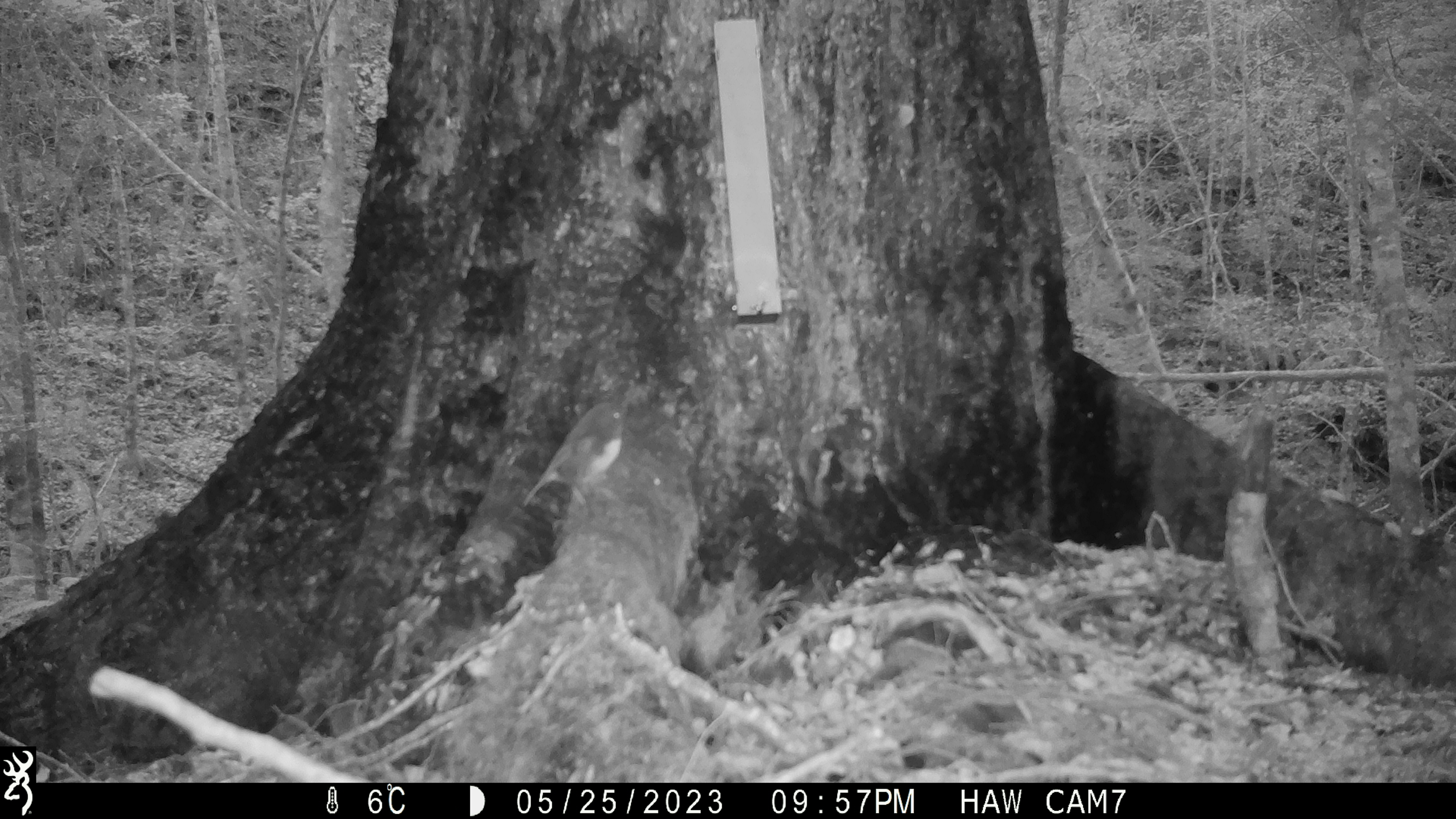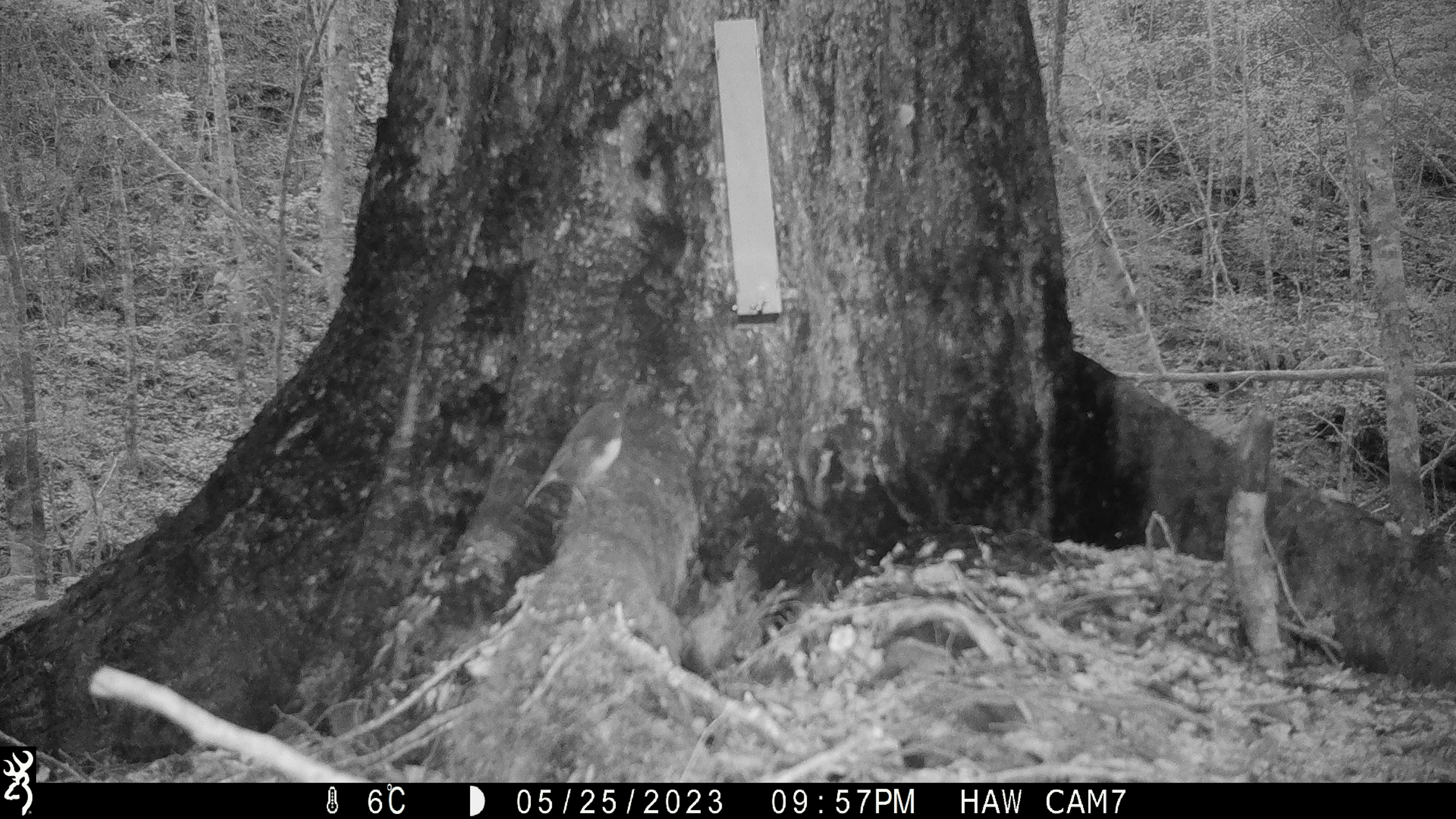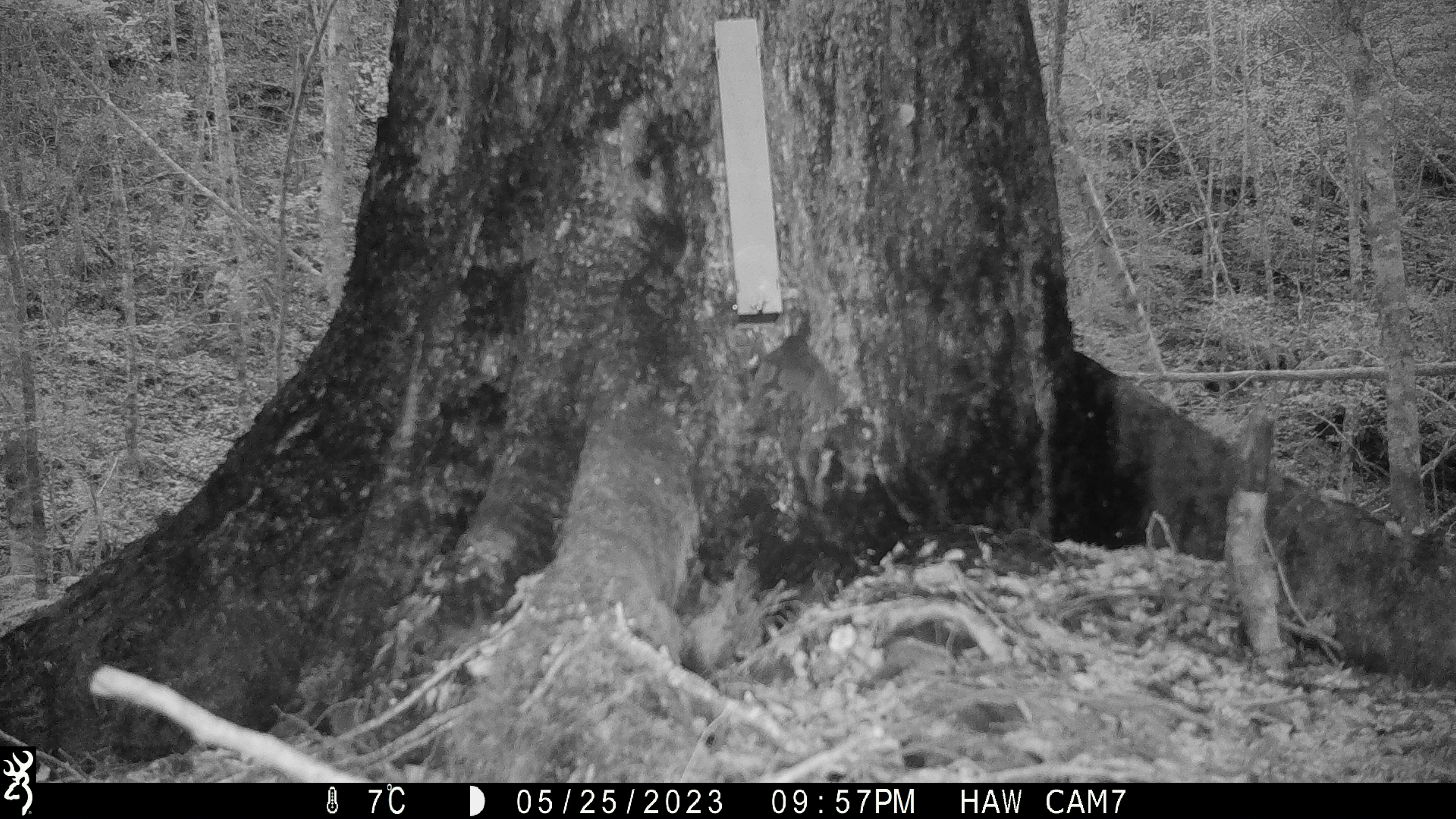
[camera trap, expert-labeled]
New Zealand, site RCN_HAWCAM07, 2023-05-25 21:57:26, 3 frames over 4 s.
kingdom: Animalia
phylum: Chordata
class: Aves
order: Passeriformes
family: Petroicidae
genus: Petroica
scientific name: Petroica australis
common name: new zealand robin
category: robin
Robin (new zealand robin) (Petroica australis).